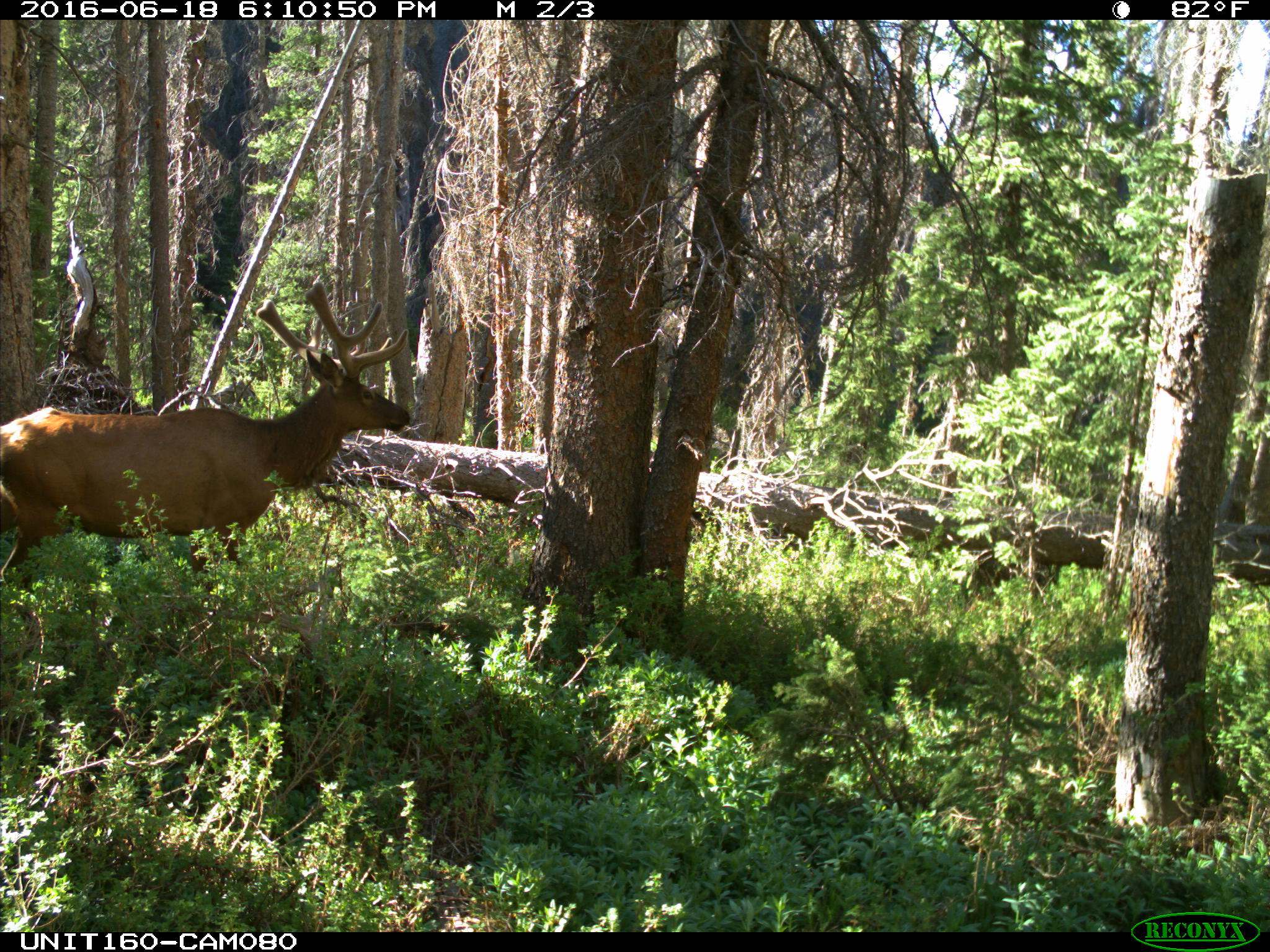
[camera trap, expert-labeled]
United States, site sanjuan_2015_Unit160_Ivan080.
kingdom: Animalia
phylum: Chordata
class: Mammalia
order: Artiodactyla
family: Cervidae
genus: Cervus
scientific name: Cervus elaphus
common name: red deer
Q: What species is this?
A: Cervus elaphus (red deer).